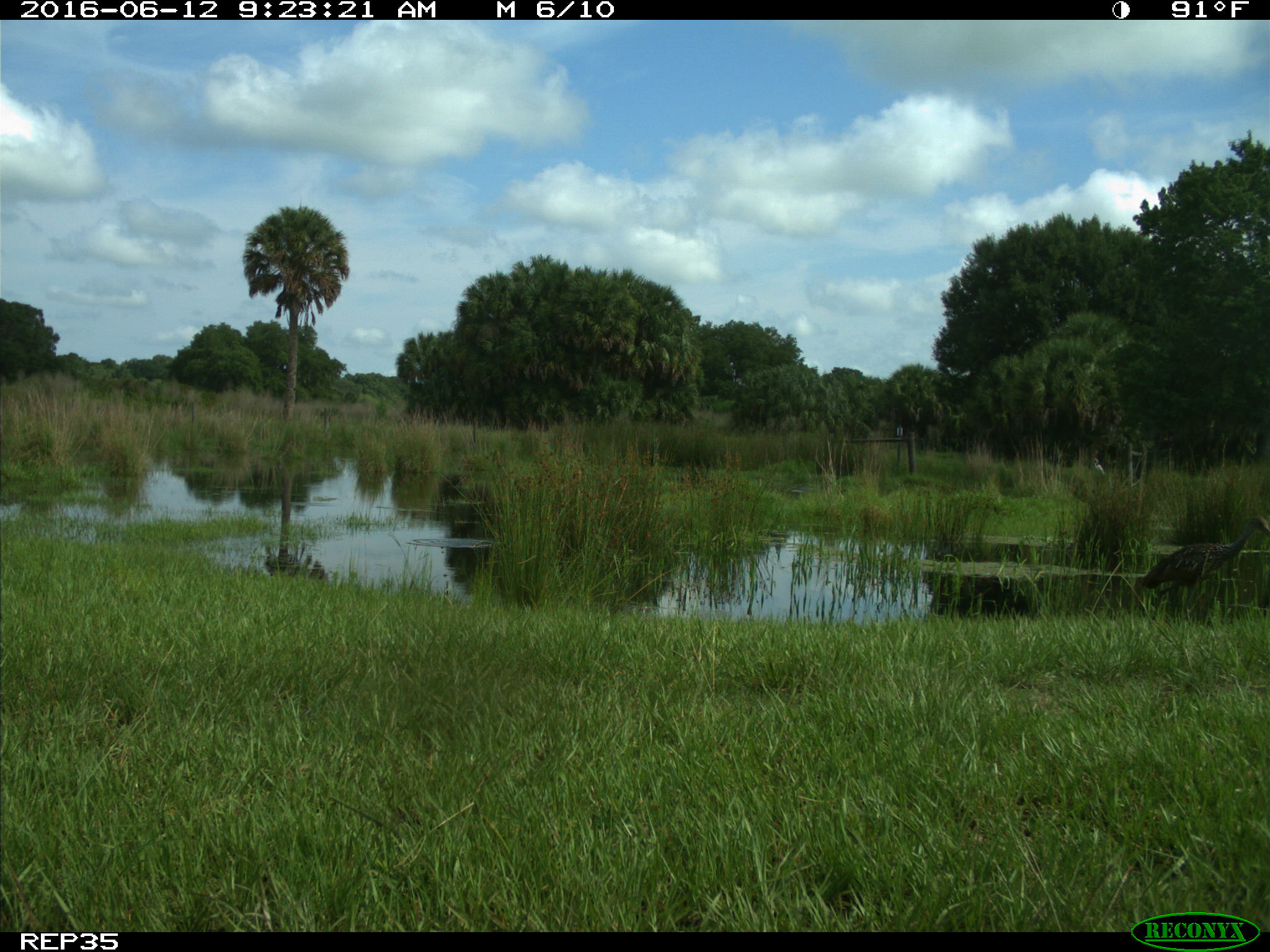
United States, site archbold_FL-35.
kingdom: Animalia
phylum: Chordata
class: Aves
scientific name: Aves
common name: birds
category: unidentified bird